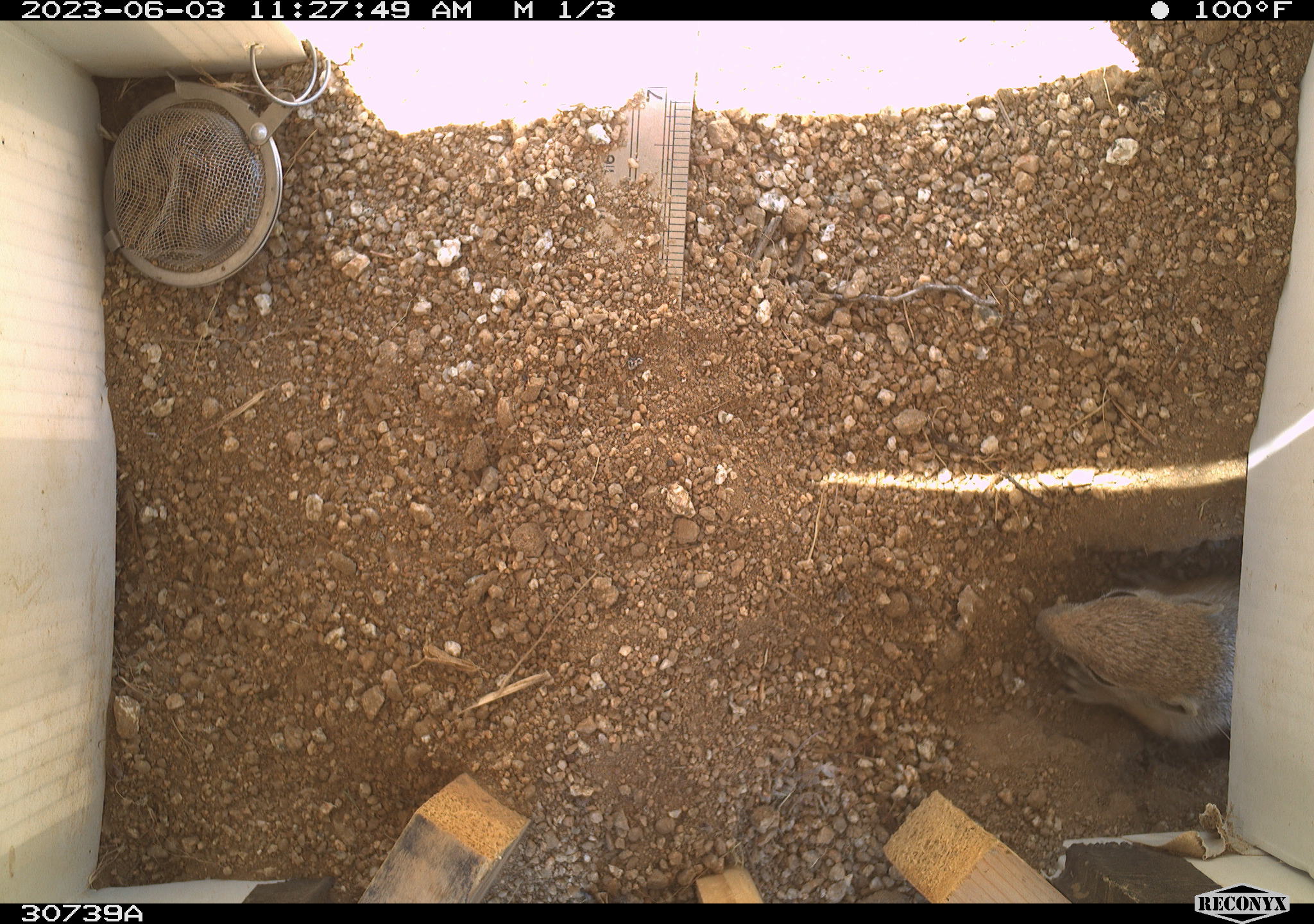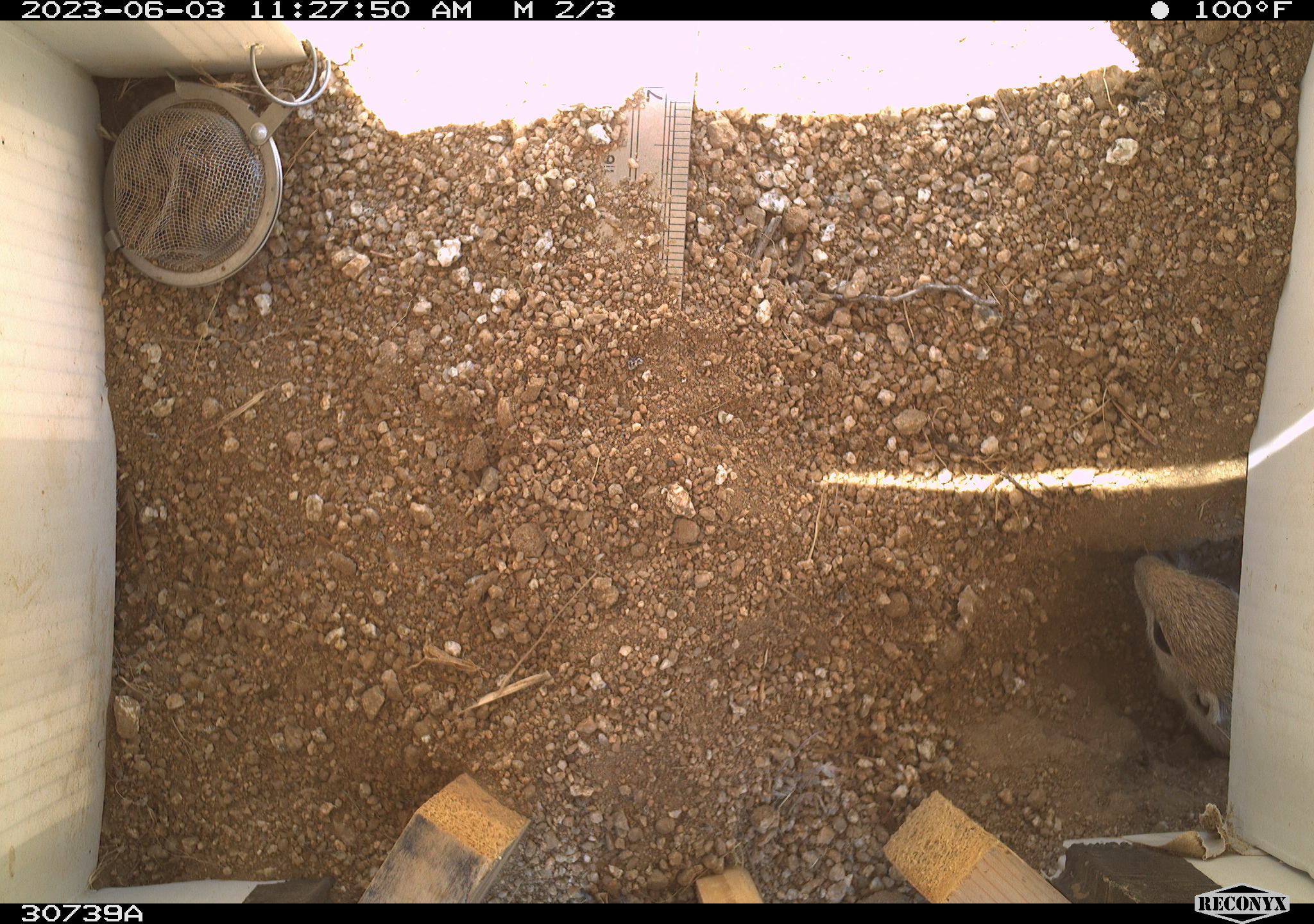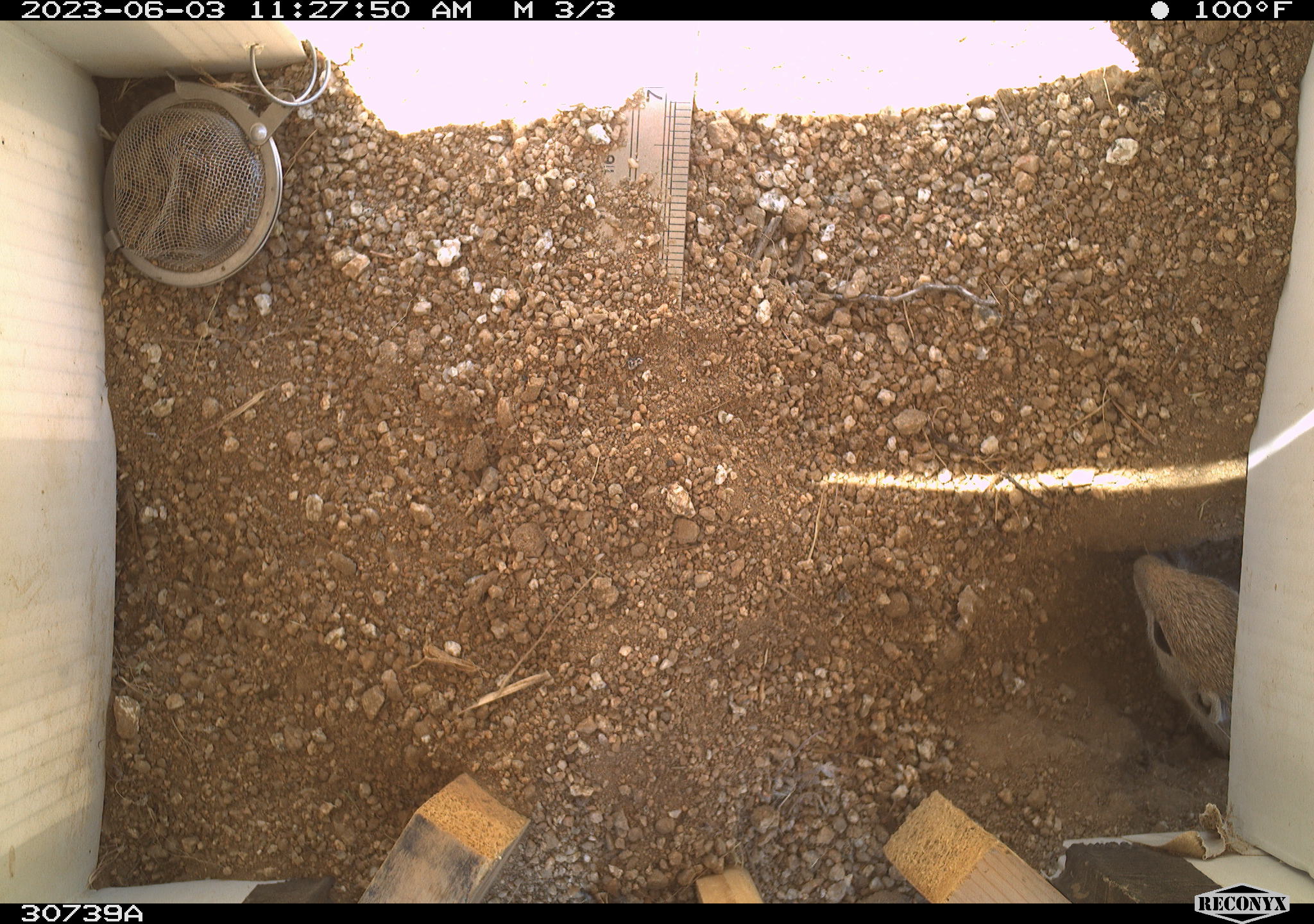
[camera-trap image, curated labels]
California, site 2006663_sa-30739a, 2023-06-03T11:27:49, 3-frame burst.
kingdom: Animalia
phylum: Chordata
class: Mammalia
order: Rodentia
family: Sciuridae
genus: Ammospermophilus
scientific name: Ammospermophilus leucurus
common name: white-tailed antelope squirrel